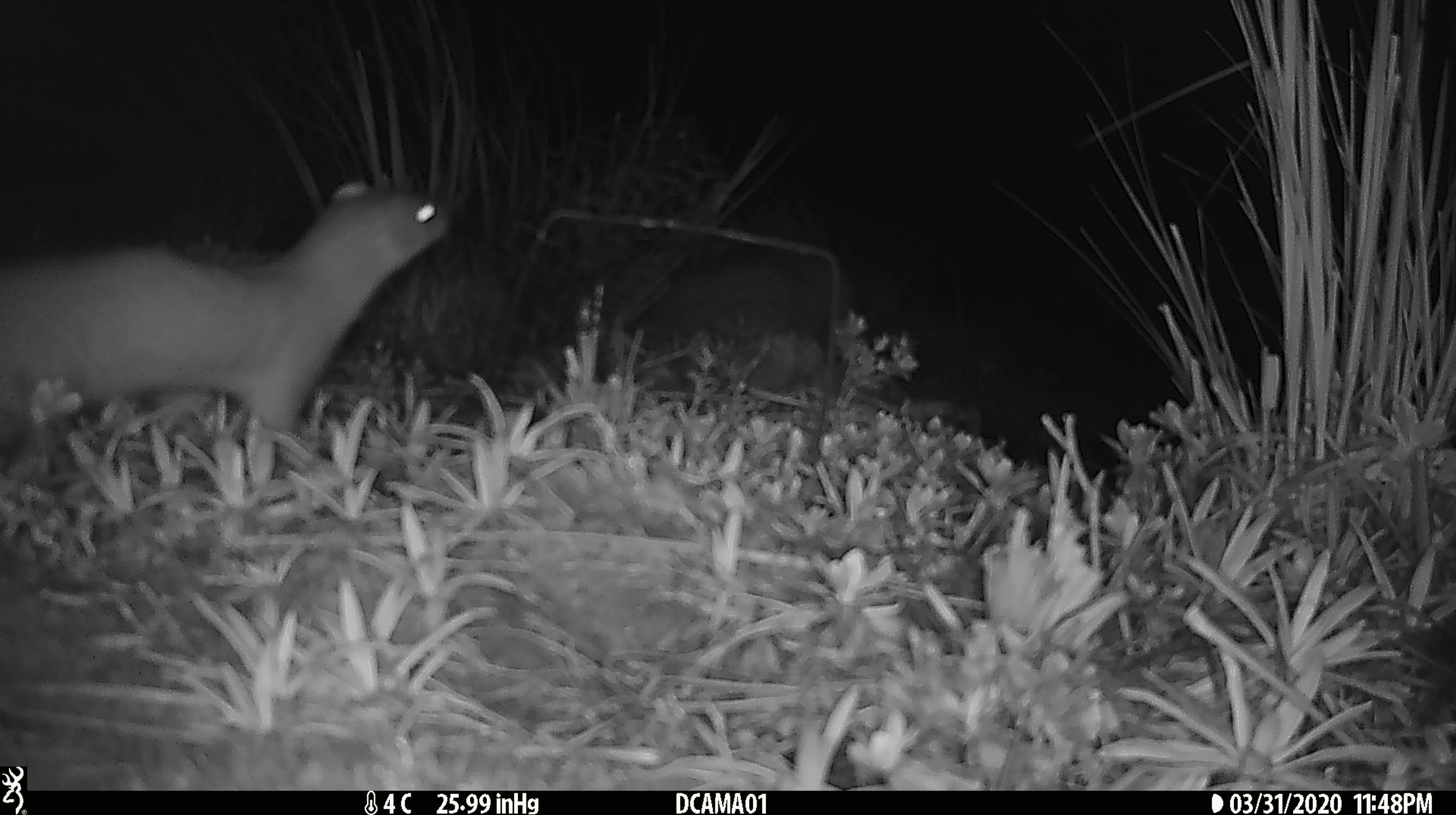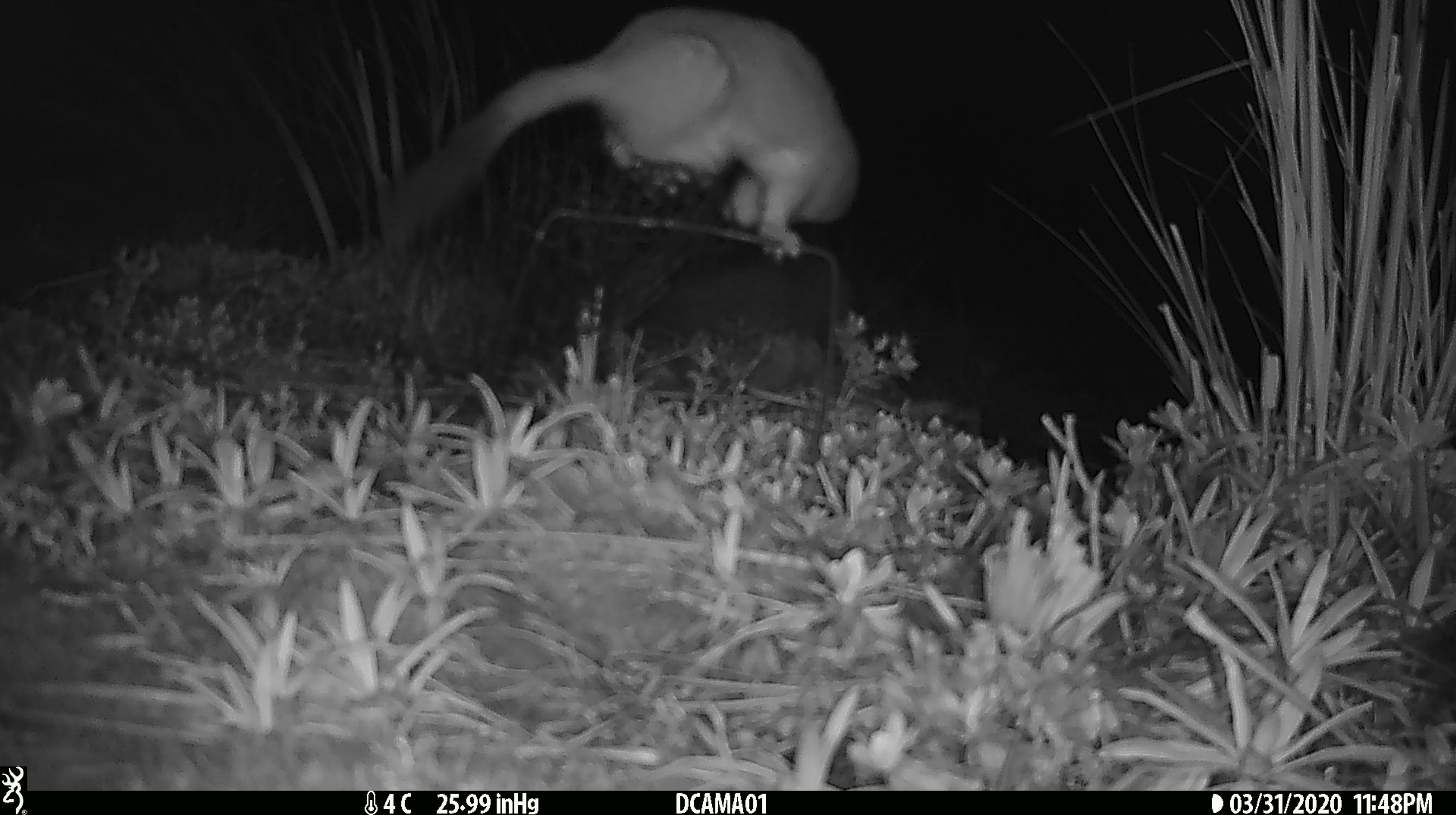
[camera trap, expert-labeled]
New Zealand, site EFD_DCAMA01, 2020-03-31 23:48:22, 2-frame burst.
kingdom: Animalia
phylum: Chordata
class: Mammalia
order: Carnivora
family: Mustelidae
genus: Mustela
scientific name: Mustela erminea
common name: stoat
Stoat (Mustela erminea).